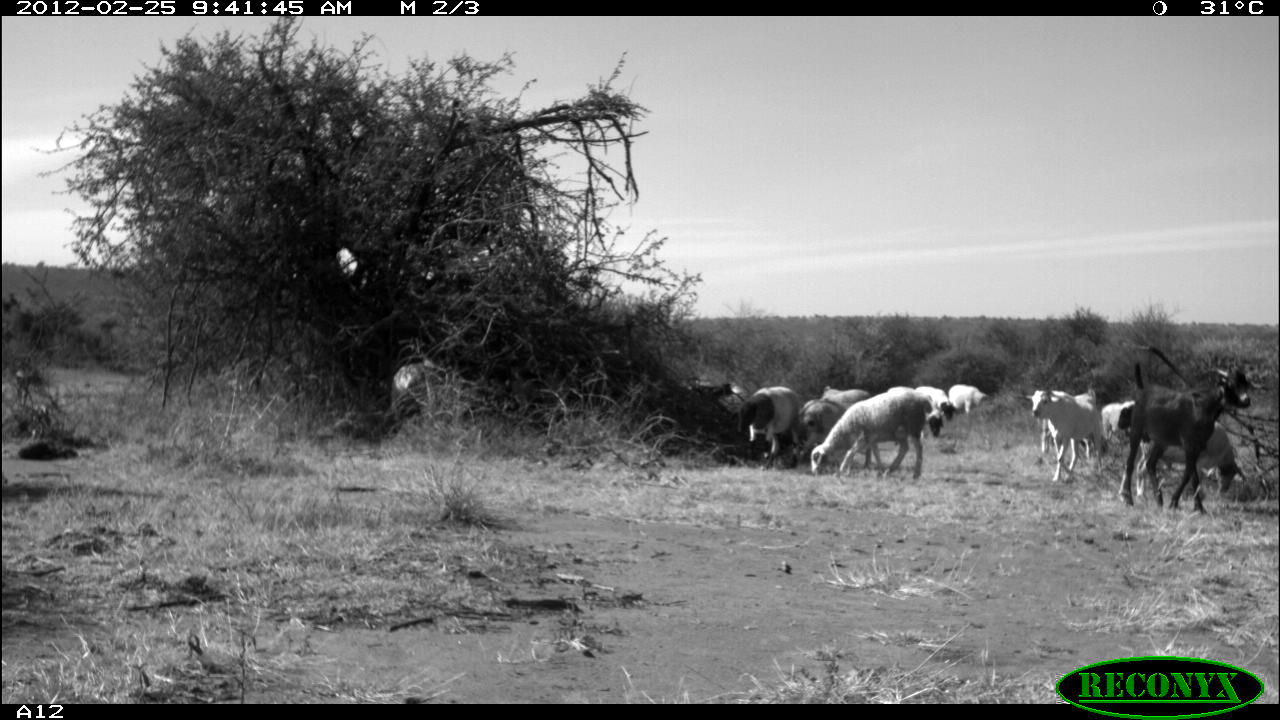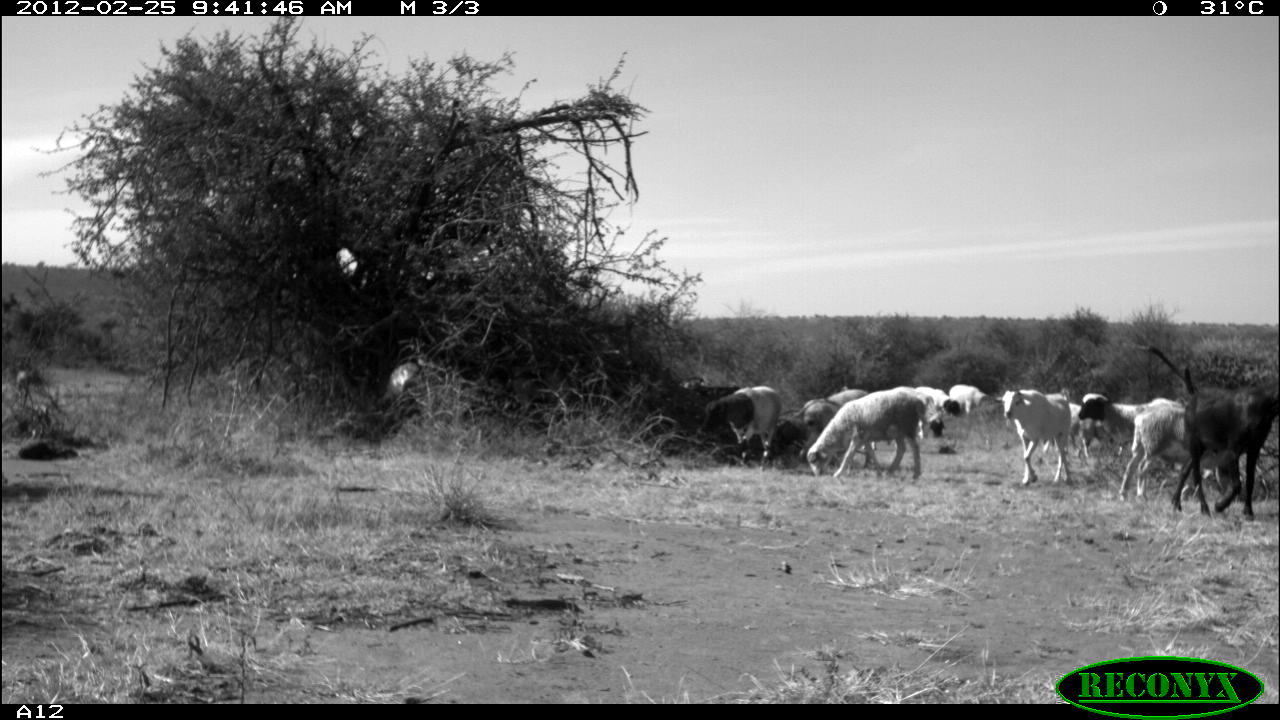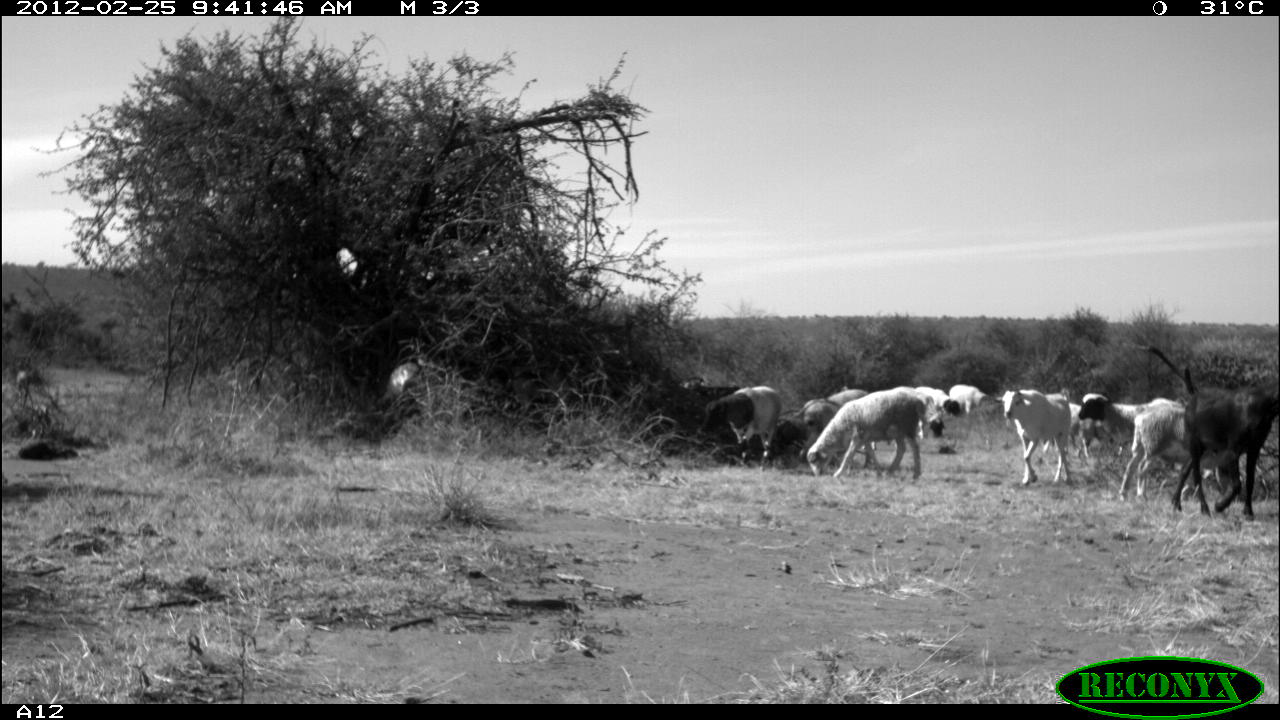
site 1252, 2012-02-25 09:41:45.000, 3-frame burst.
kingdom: Animalia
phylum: Chordata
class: Mammalia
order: Artiodactyla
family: Bovidae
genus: Capra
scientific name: Capra aegagrus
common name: wild goat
Capra aegagrus (wild goat), count 2.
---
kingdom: Animalia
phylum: Chordata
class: Mammalia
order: Artiodactyla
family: Bovidae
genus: Ovis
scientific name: Ovis aries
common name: domestic sheep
Ovis aries (domestic sheep), count 11.